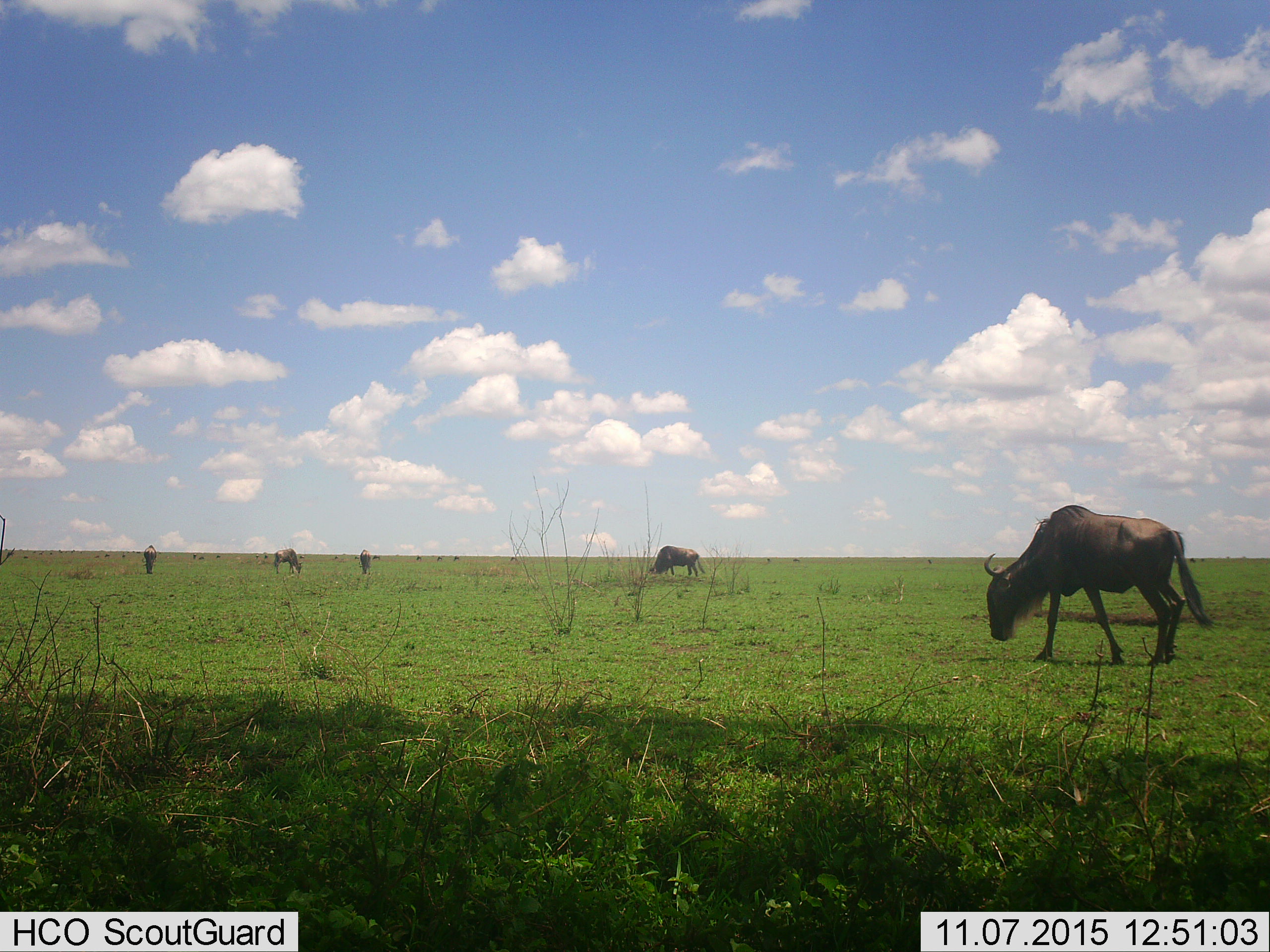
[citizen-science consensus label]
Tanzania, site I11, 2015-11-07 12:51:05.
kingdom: Animalia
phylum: Chordata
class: Mammalia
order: Artiodactyla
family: Bovidae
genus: Connochaetes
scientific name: Connochaetes taurinus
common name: blue wildebeest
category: wildebeest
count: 5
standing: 33%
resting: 0%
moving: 22%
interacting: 0%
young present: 0%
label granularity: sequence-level